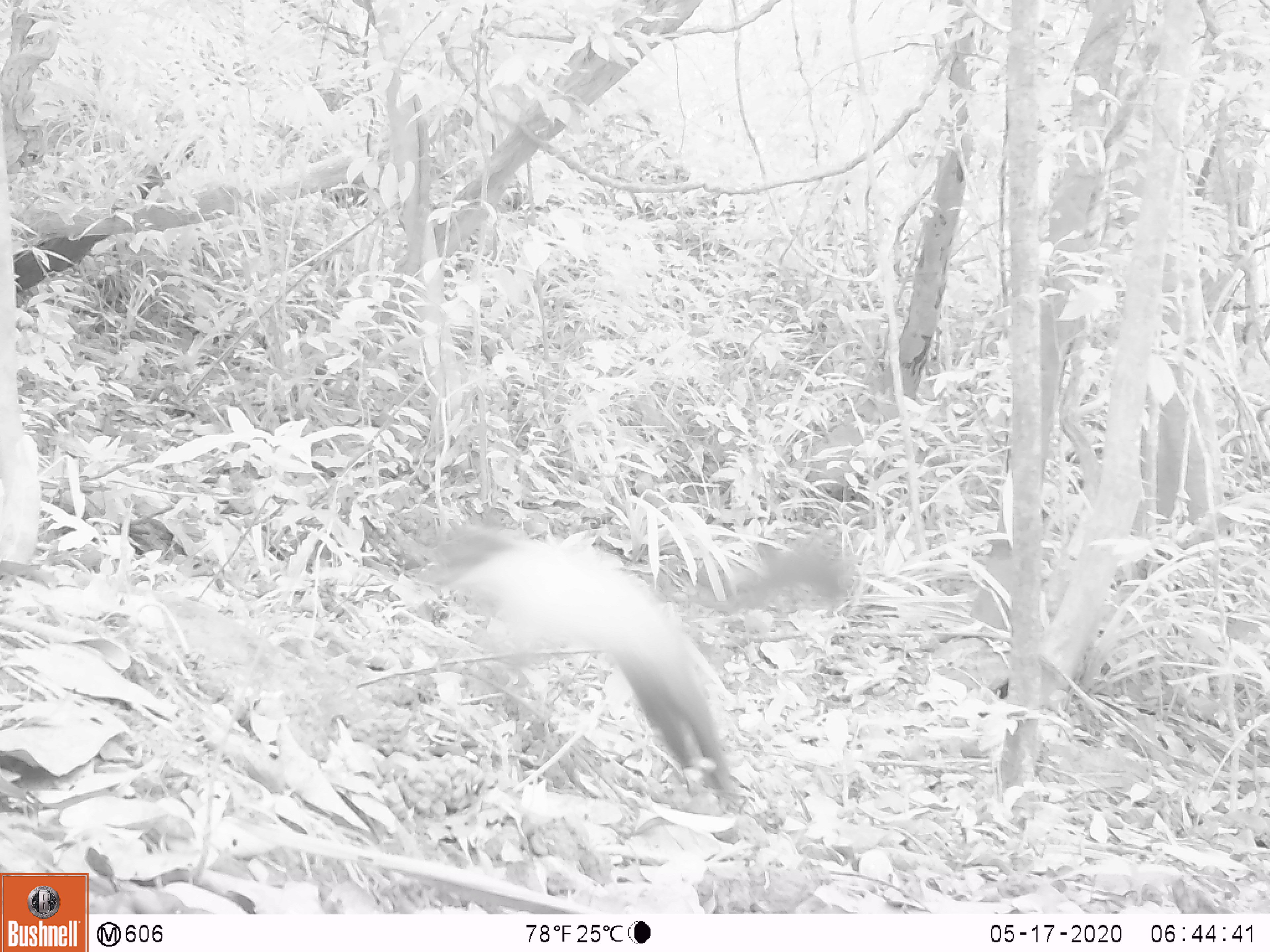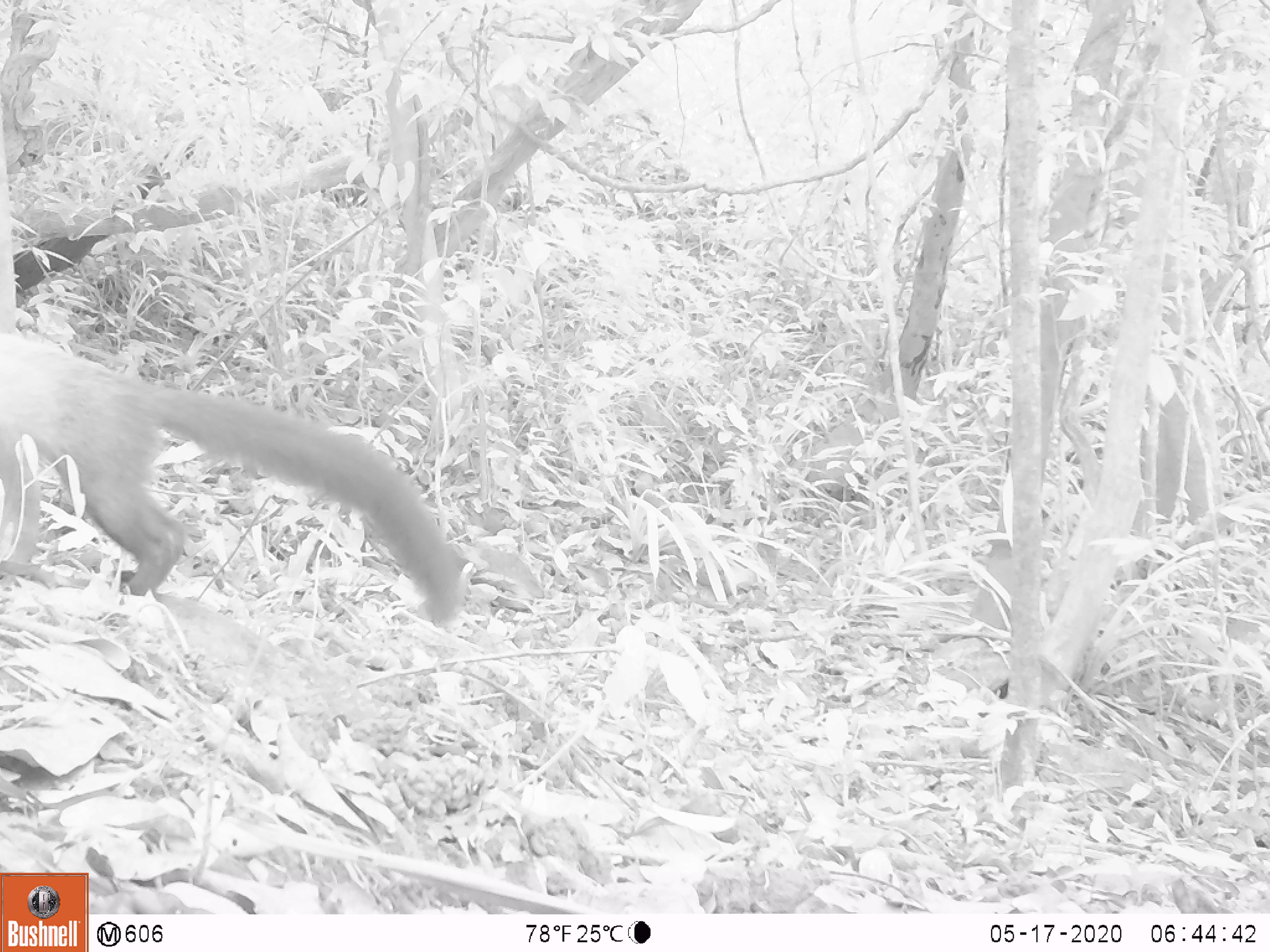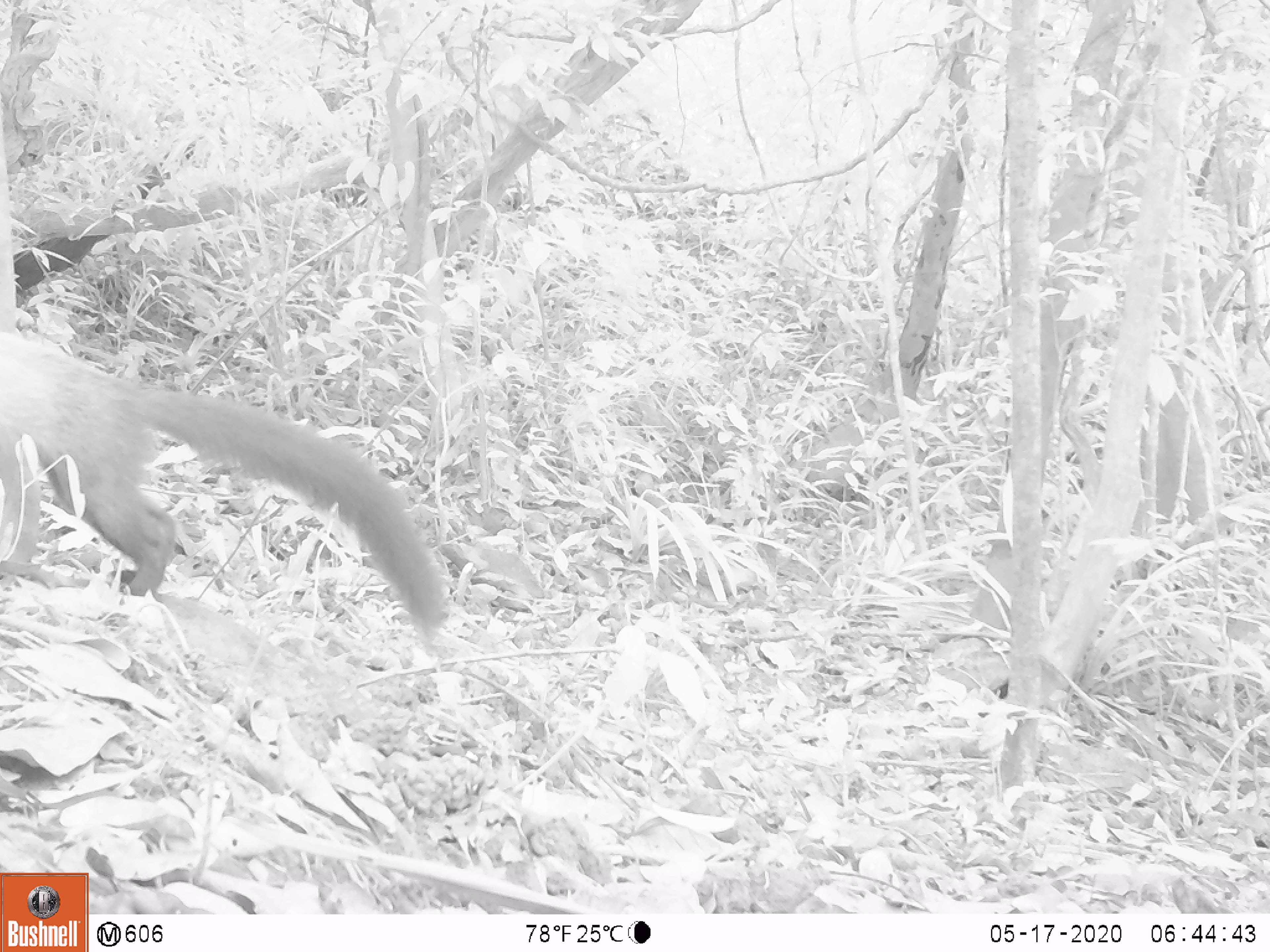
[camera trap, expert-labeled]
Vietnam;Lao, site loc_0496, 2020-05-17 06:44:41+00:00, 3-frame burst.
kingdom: Animalia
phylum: Chordata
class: Mammalia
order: Carnivora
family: Mustelidae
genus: Martes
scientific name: Martes flavigula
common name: yellow-throated marten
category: yellow throated marten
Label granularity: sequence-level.